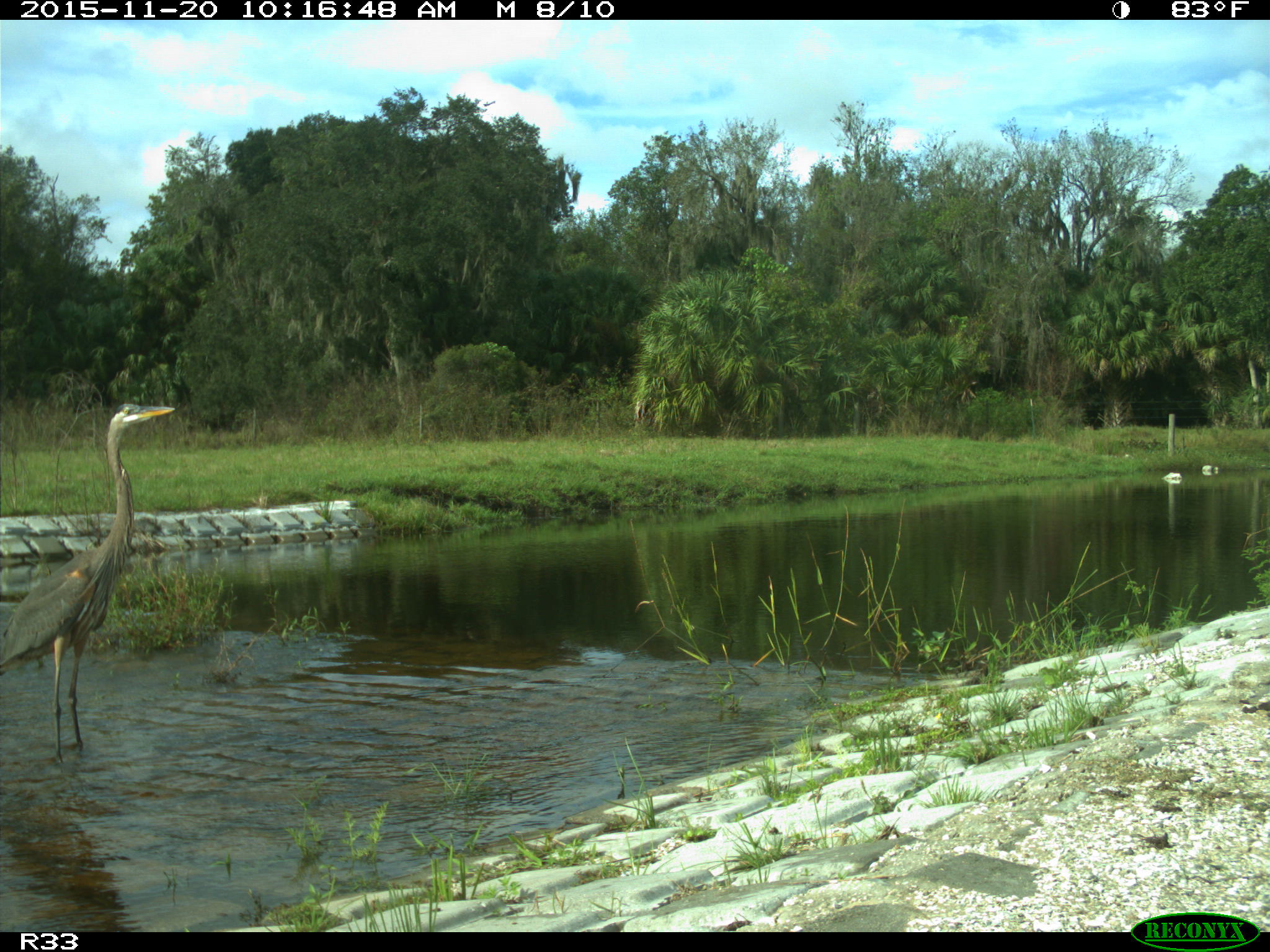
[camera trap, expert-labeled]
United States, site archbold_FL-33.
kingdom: Animalia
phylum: Chordata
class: Aves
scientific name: Aves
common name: birds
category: unidentified bird